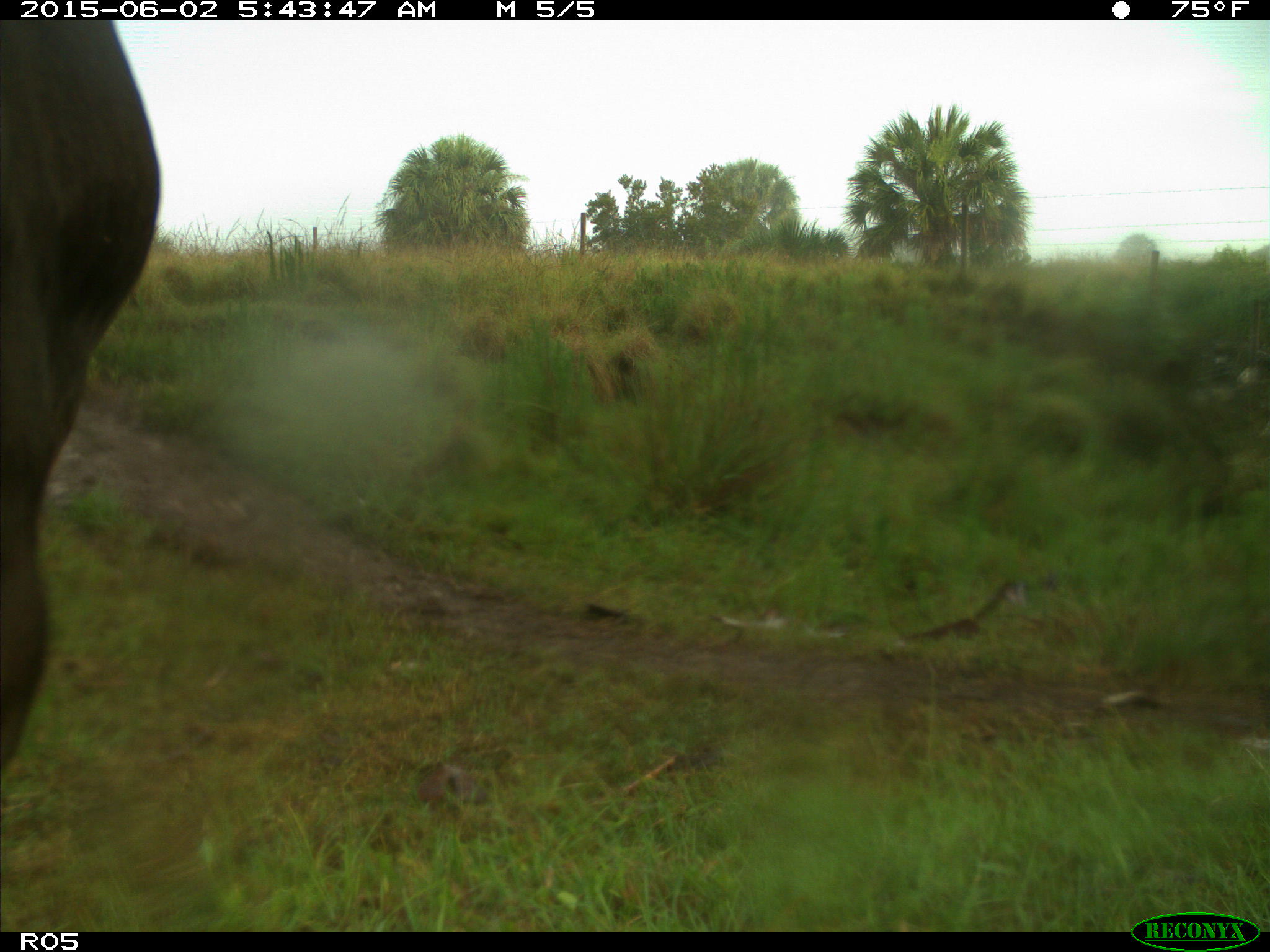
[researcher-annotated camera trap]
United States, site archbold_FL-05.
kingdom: Animalia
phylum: Chordata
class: Mammalia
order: Artiodactyla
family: Bovidae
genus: Bos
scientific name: Bos taurus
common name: domestic cow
Bos taurus (domestic cow).